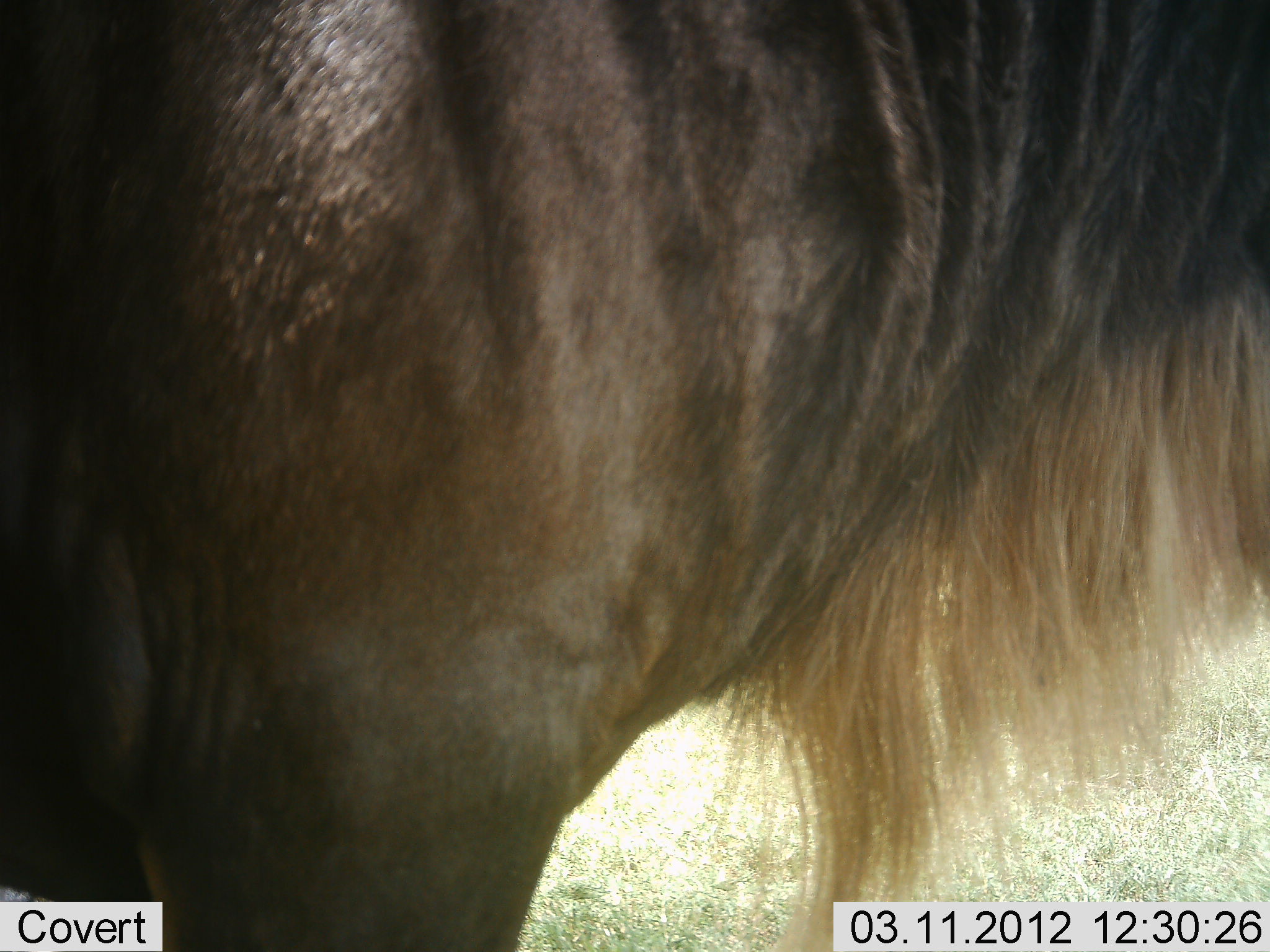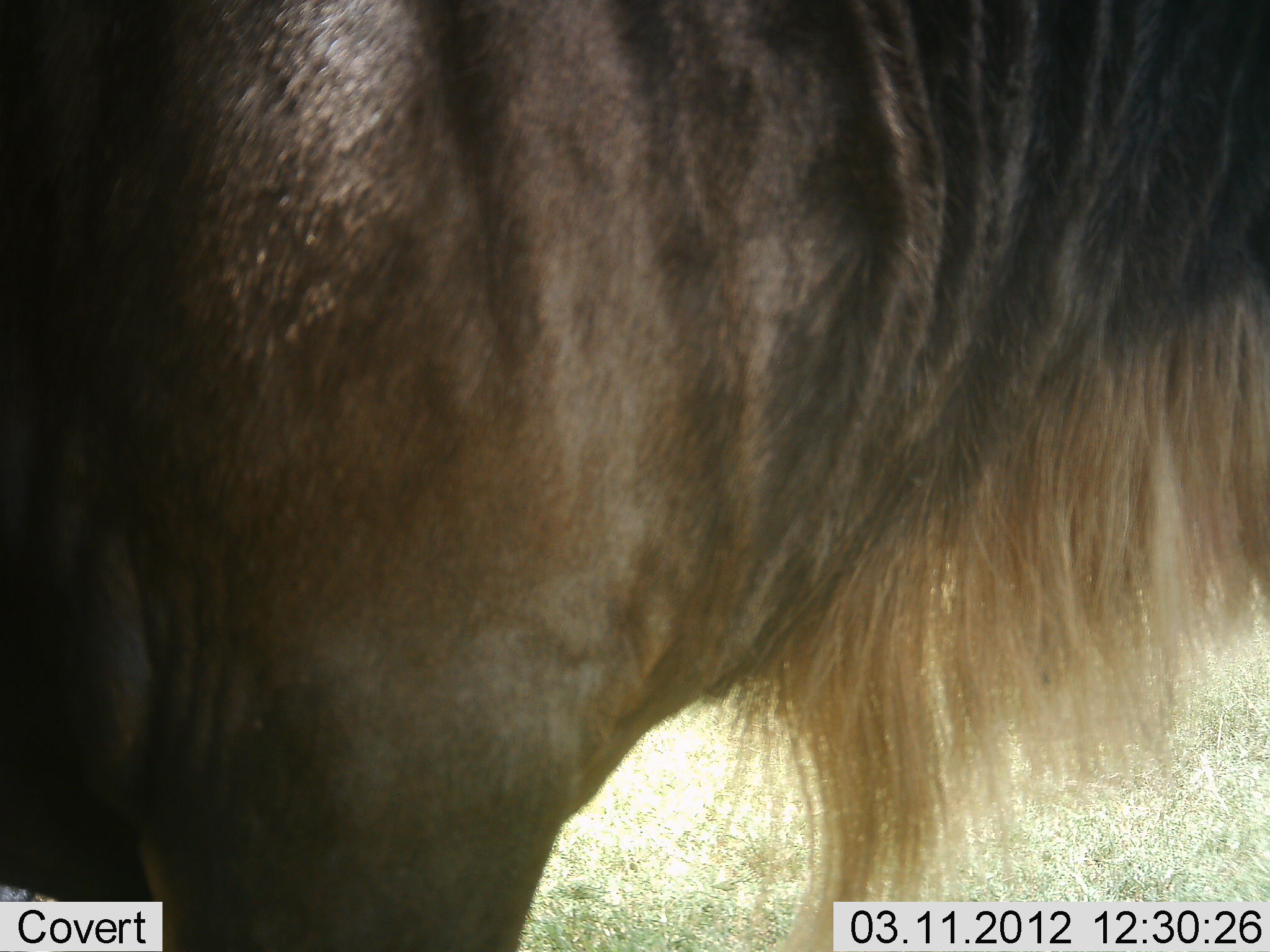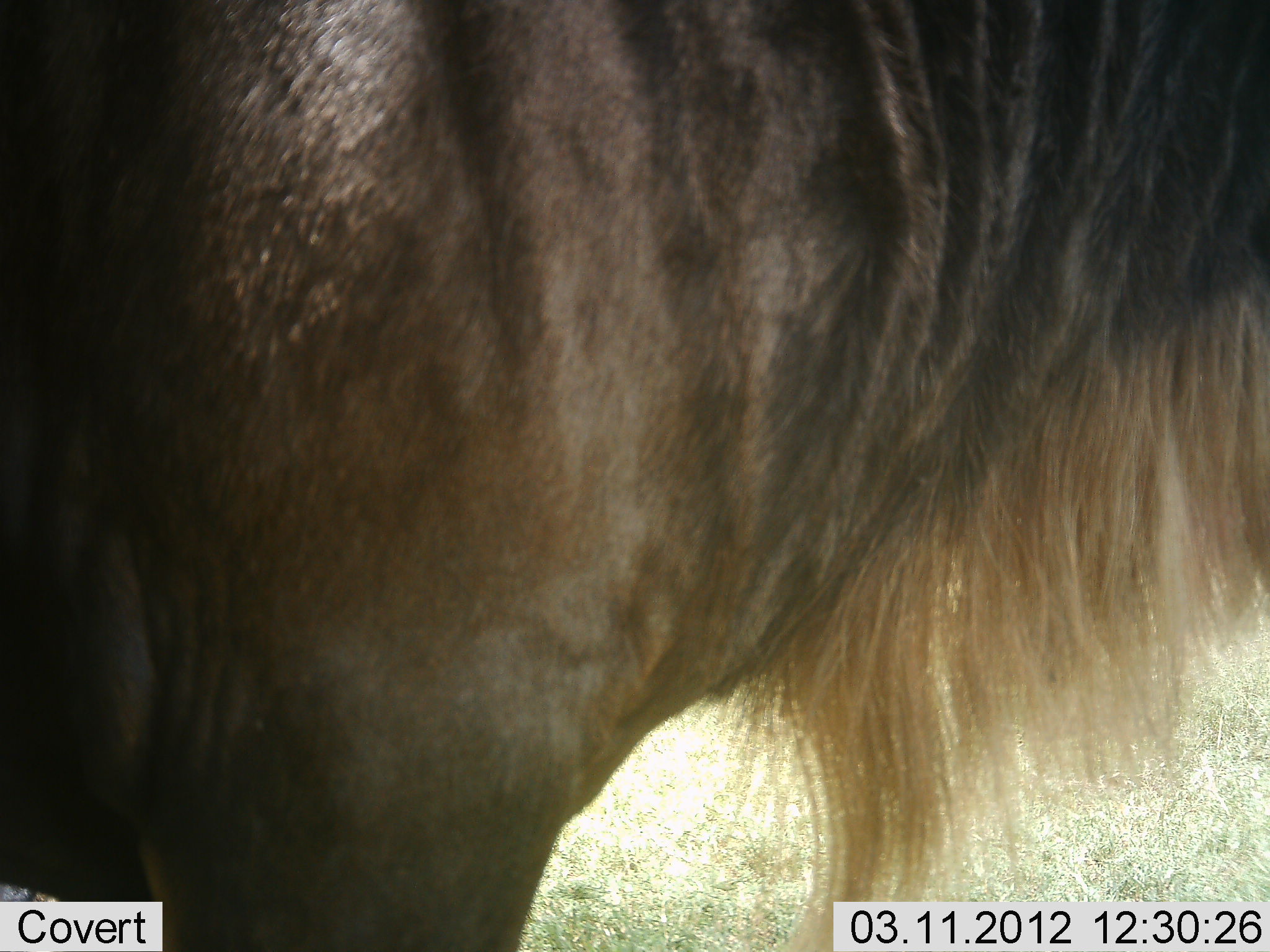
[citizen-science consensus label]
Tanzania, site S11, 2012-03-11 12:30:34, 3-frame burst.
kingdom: Animalia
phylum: Chordata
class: Mammalia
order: Artiodactyla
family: Bovidae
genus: Connochaetes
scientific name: Connochaetes taurinus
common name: blue wildebeest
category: wildebeest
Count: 1.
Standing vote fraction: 100%.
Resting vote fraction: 0%.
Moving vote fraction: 0%.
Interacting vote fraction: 0%.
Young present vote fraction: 0%.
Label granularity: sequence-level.